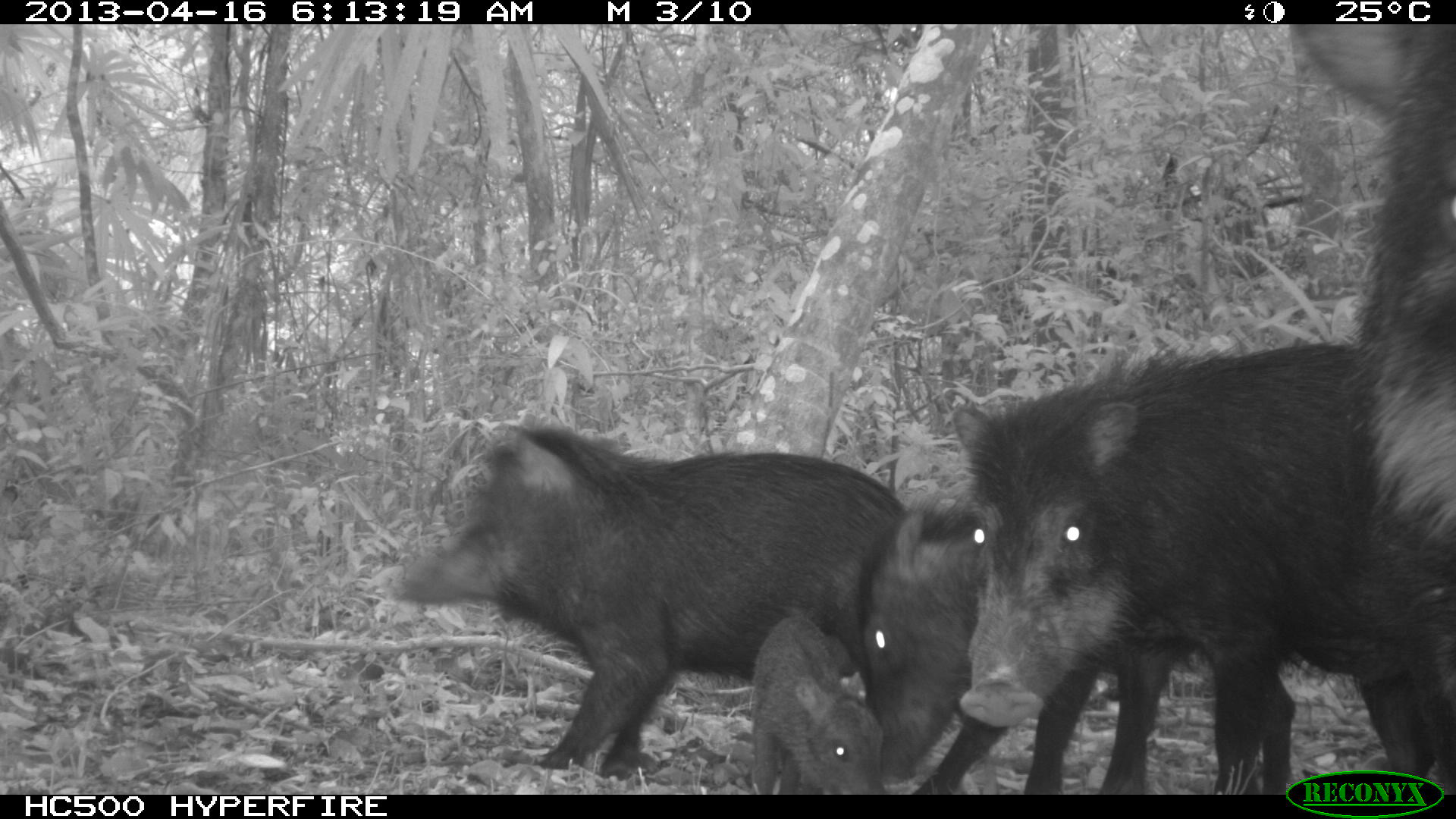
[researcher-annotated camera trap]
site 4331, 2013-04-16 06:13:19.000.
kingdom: Animalia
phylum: Chordata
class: Mammalia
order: Artiodactyla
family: Tayassuidae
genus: Tayassu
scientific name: Tayassu pecari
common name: white-lipped peccary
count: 5